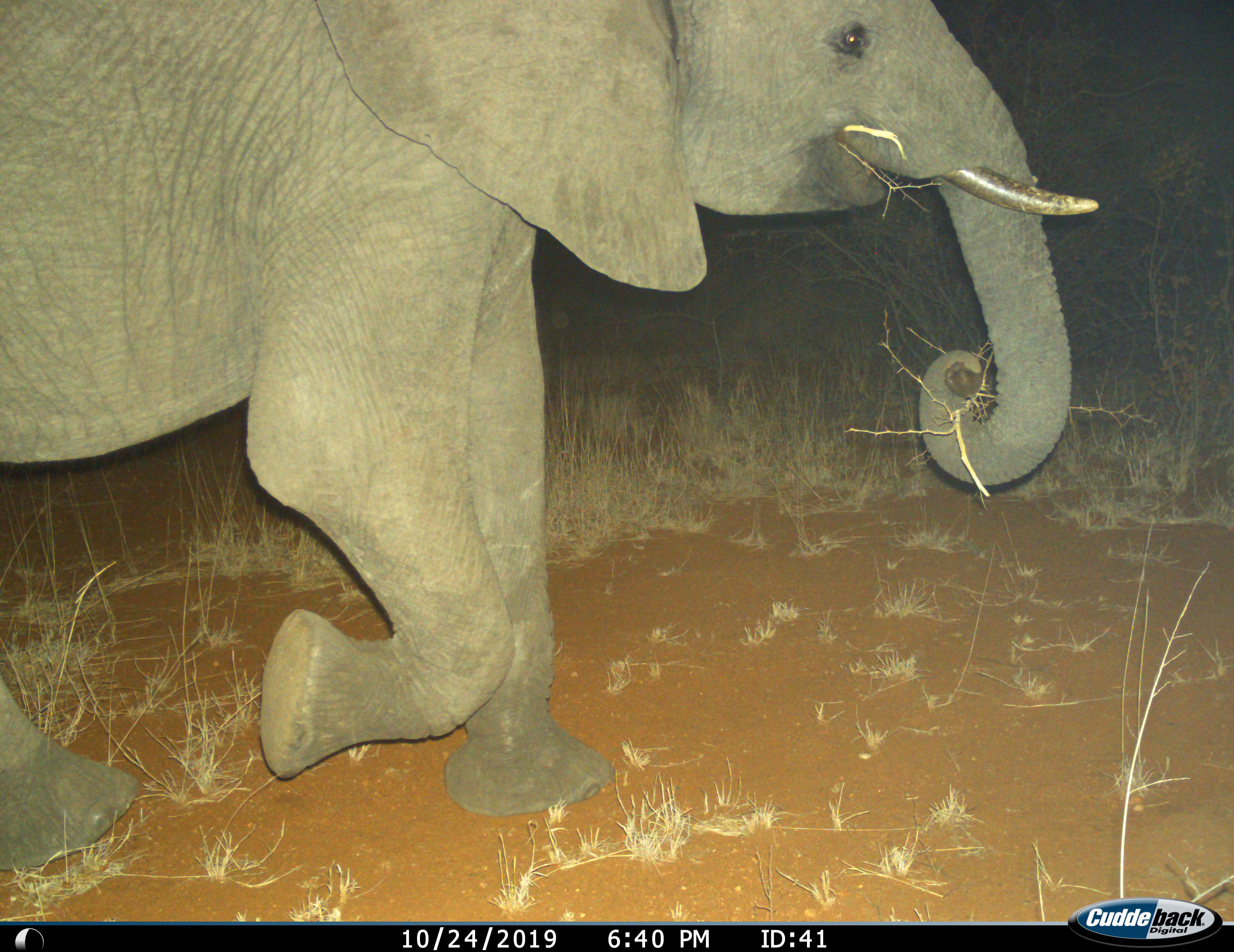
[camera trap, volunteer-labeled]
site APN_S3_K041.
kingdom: Animalia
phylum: Chordata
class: Mammalia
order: Proboscidea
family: Elephantidae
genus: Loxodonta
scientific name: Loxodonta africana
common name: african bush elephant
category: elephant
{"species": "elephant (african bush elephant) (Loxodonta africana)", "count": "1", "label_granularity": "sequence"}